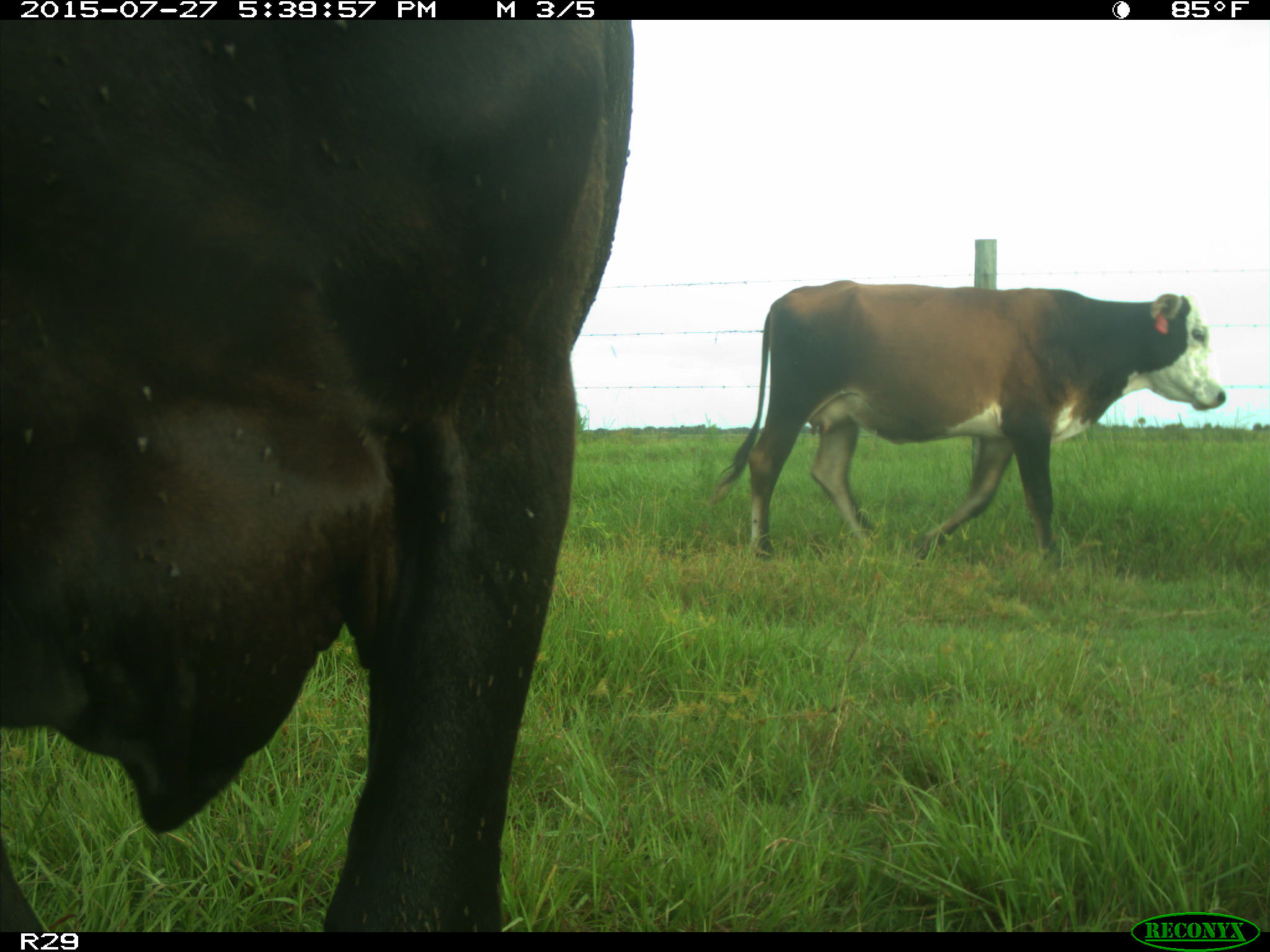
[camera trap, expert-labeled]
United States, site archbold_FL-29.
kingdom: Animalia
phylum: Chordata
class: Mammalia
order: Artiodactyla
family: Bovidae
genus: Bos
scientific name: Bos taurus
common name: domestic cow